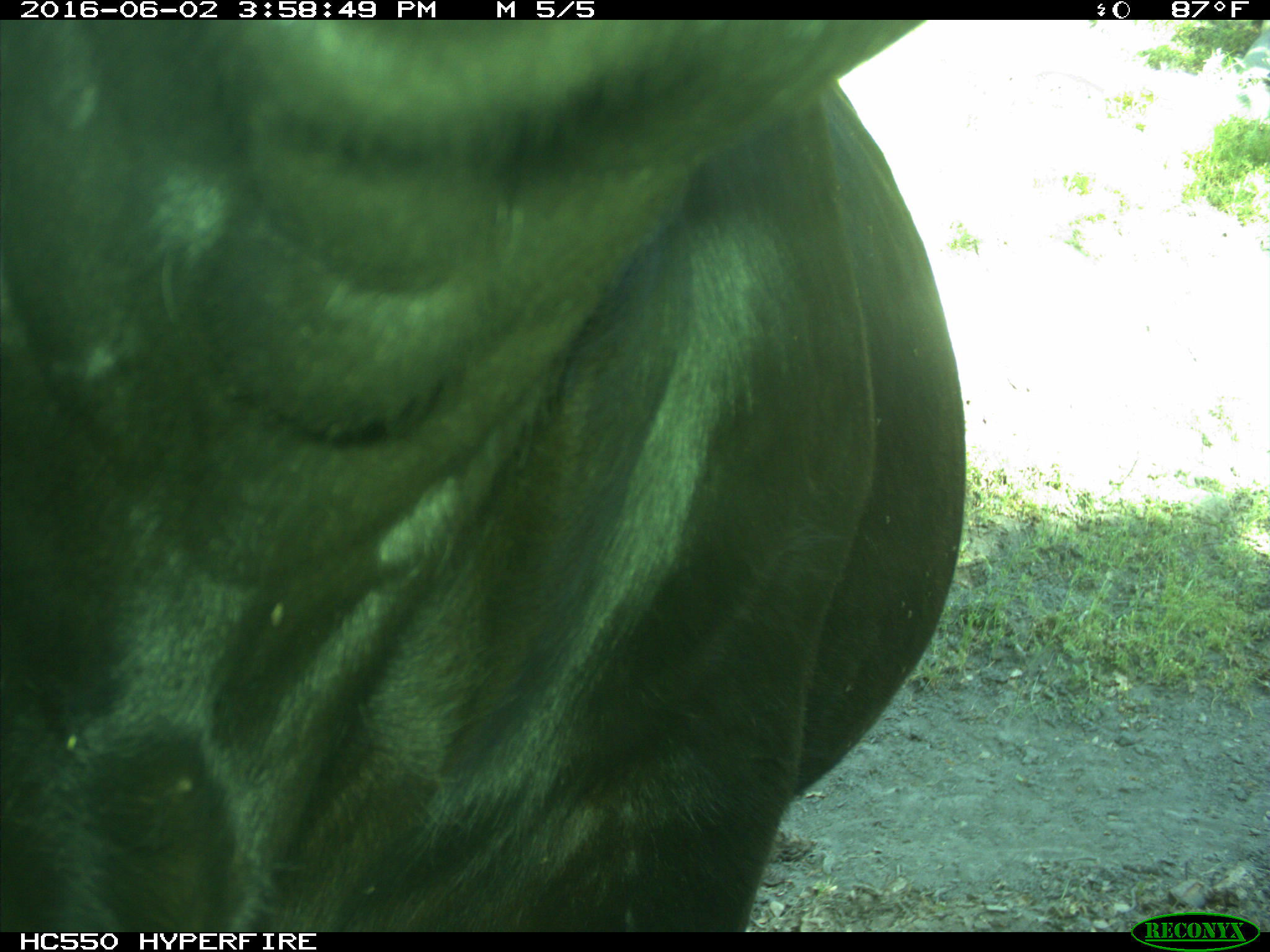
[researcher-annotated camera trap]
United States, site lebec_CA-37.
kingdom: Animalia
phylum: Chordata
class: Mammalia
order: Artiodactyla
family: Bovidae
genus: Bos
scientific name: Bos taurus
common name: domestic cow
Bos taurus (domestic cow).